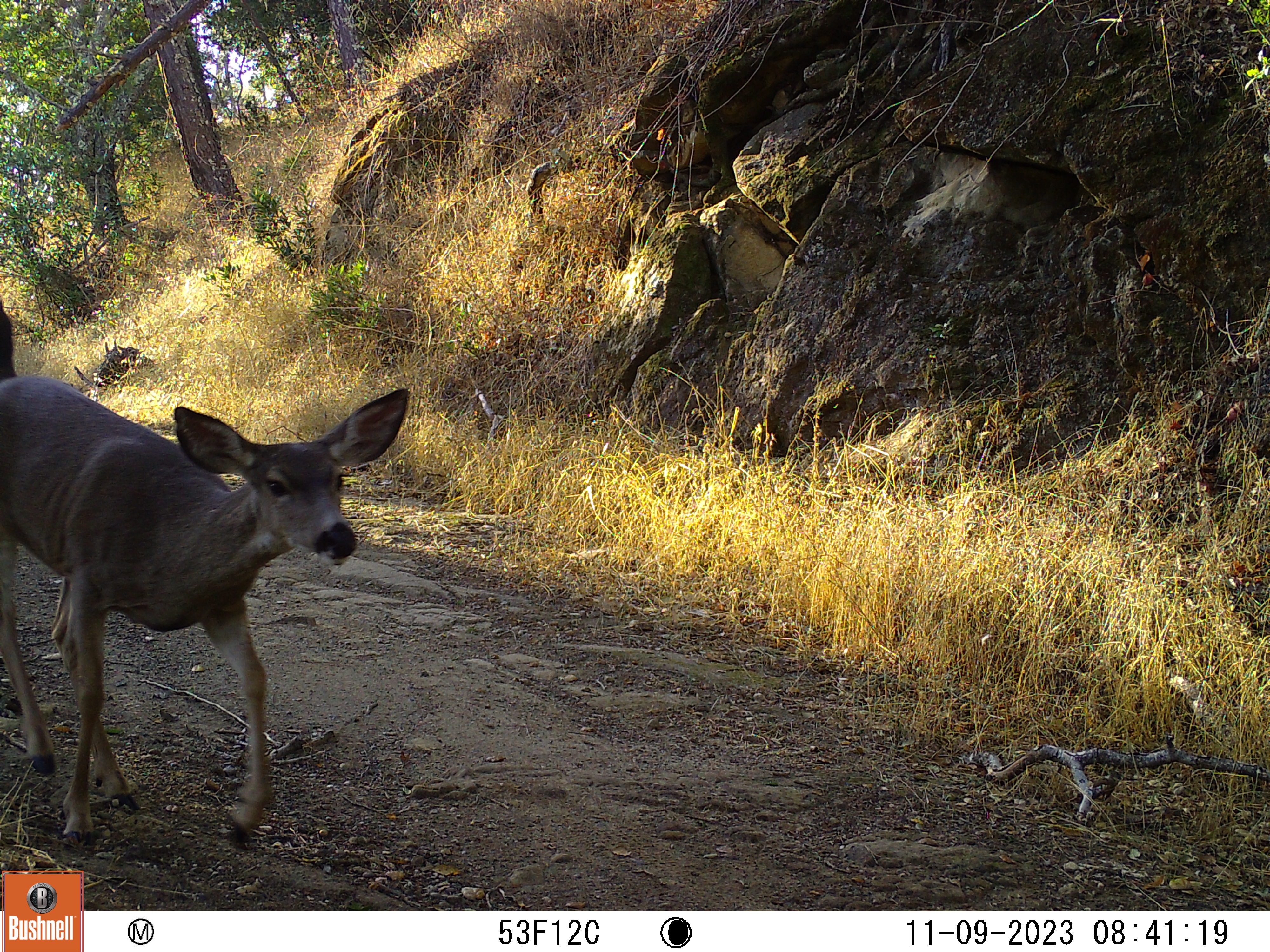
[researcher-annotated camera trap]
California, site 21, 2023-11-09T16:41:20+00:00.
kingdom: Animalia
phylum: Chordata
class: Mammalia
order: Artiodactyla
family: Cervidae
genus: Odocoileus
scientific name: Odocoileus hemionus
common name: mule deer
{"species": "mule deer (Odocoileus hemionus)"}